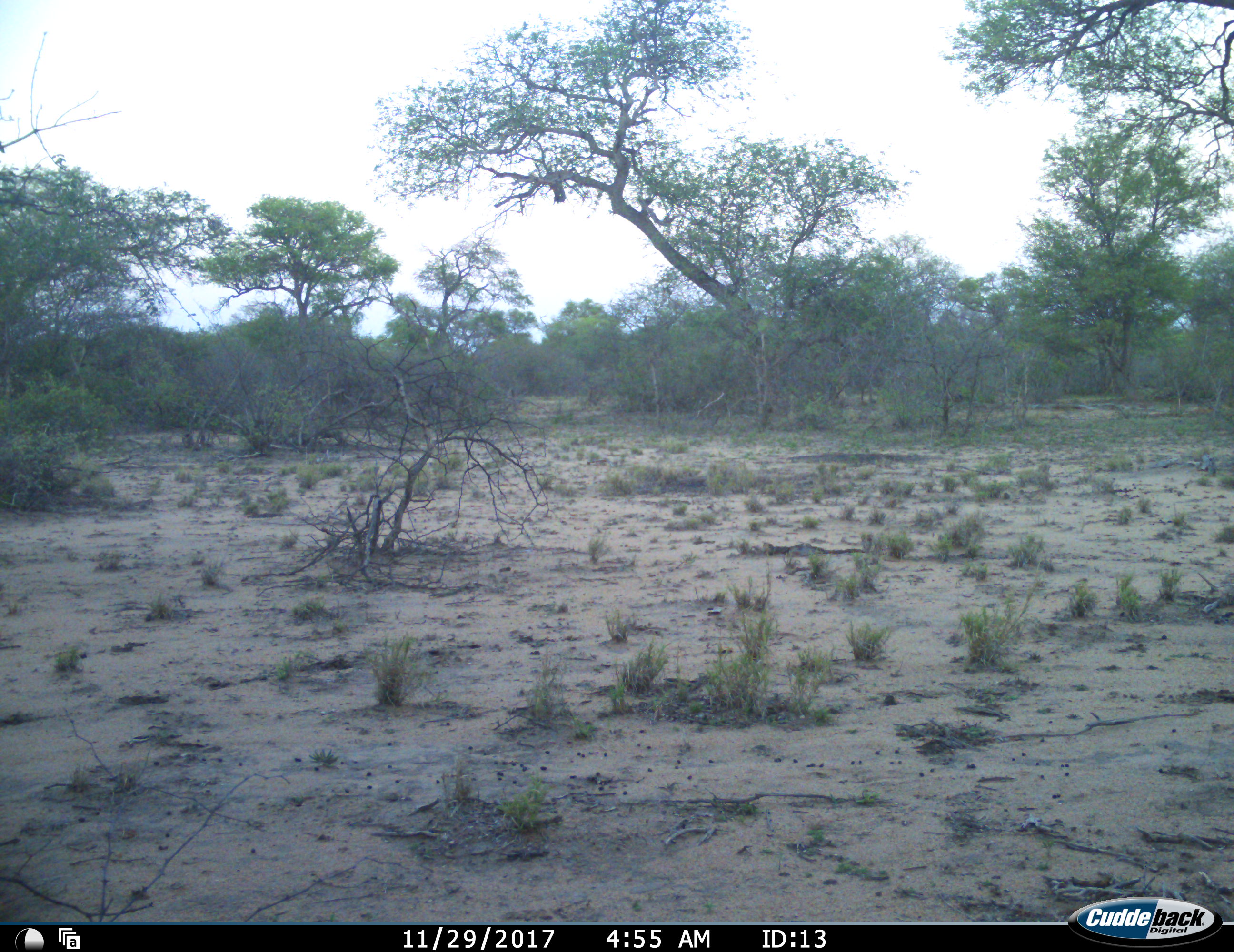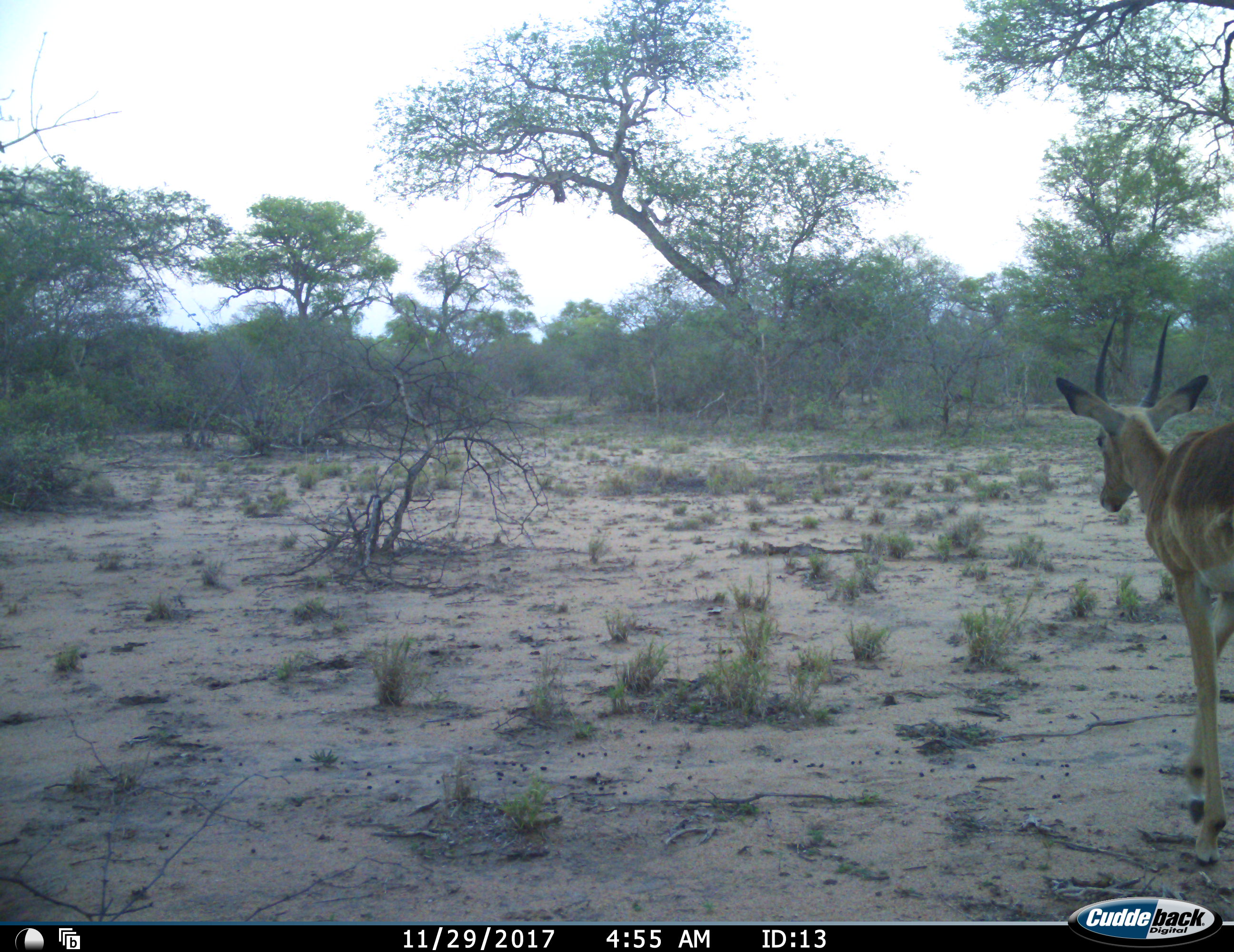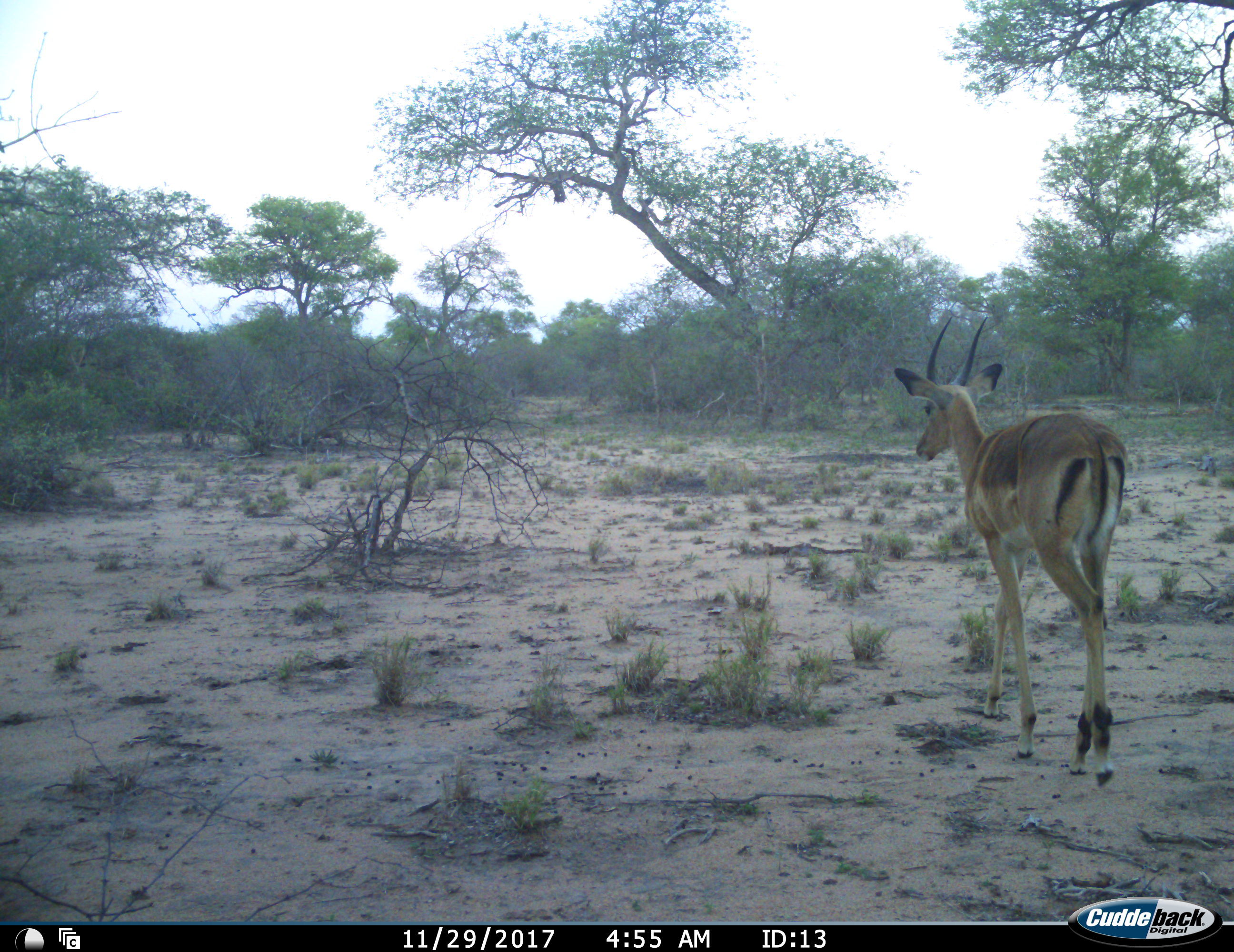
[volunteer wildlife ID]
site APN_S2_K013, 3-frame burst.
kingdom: Animalia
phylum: Chordata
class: Mammalia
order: Artiodactyla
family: Bovidae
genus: Aepyceros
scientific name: Aepyceros melampus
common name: impala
Impala (Aepyceros melampus), count 1. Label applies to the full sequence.